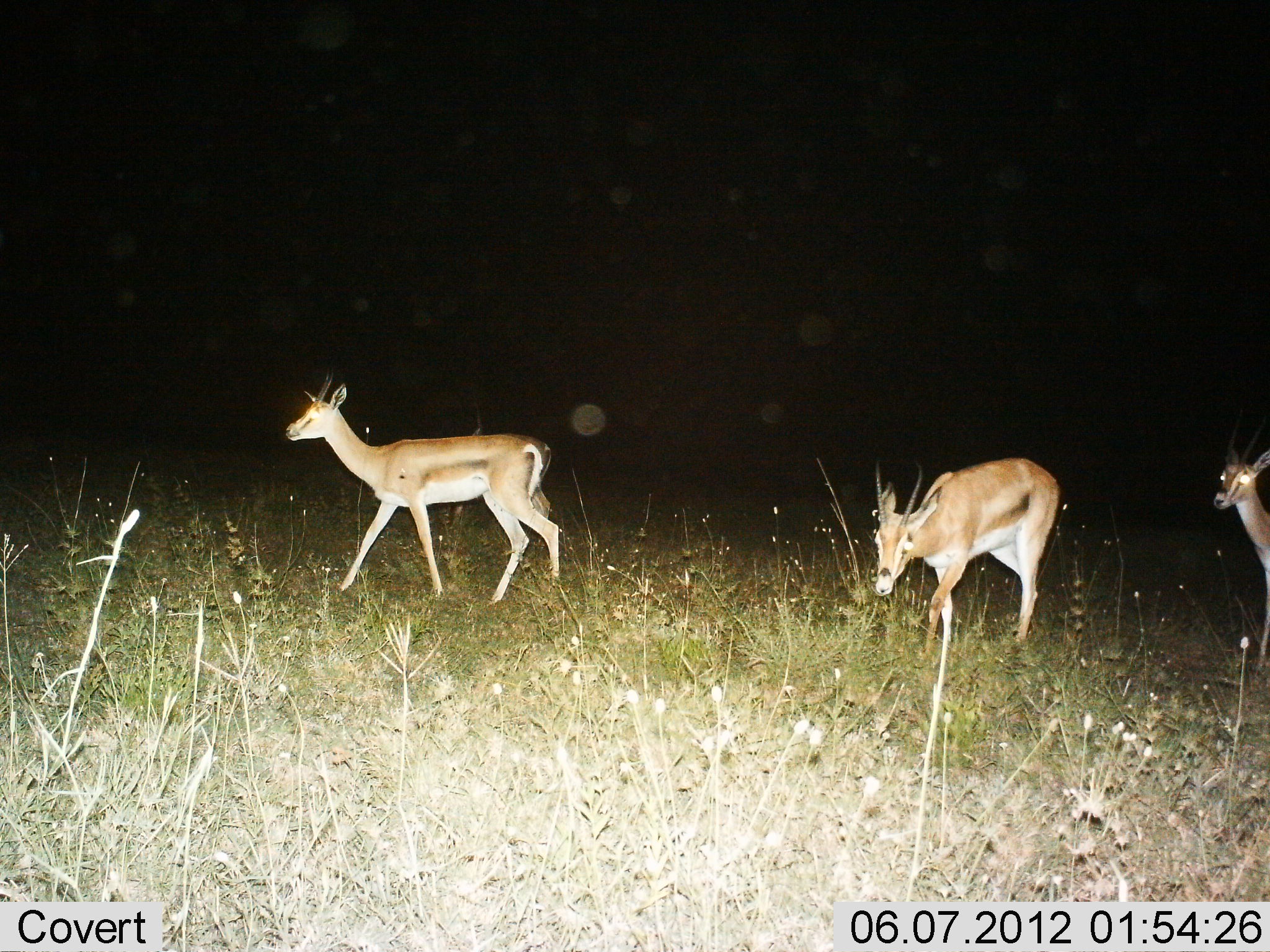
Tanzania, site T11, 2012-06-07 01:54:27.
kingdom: Animalia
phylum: Chordata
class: Mammalia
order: Artiodactyla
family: Bovidae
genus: Nanger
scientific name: Nanger granti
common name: grant's gazelle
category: gazellegrants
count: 3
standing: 30%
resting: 0%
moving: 80%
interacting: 0%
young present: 0%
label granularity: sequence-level